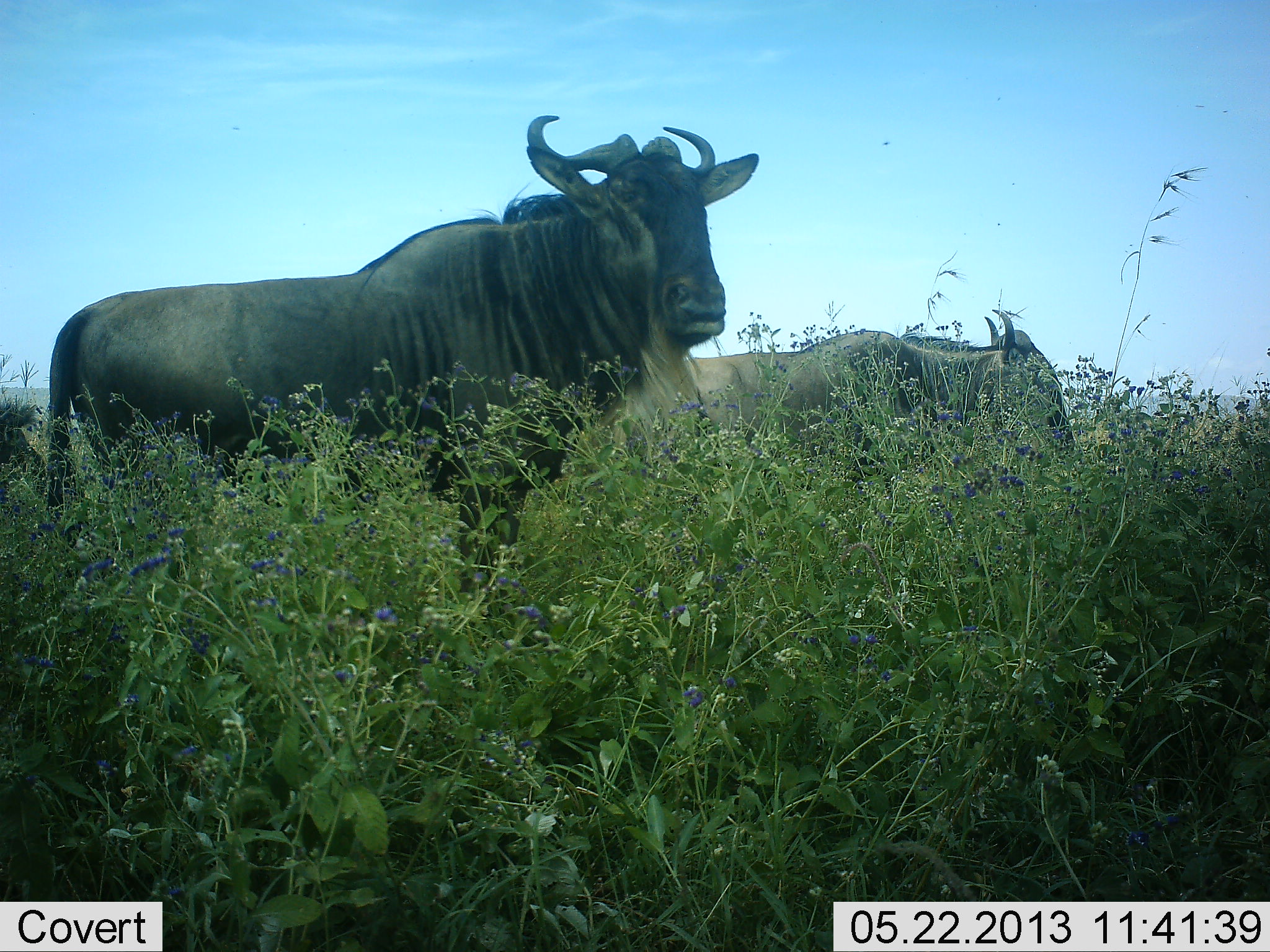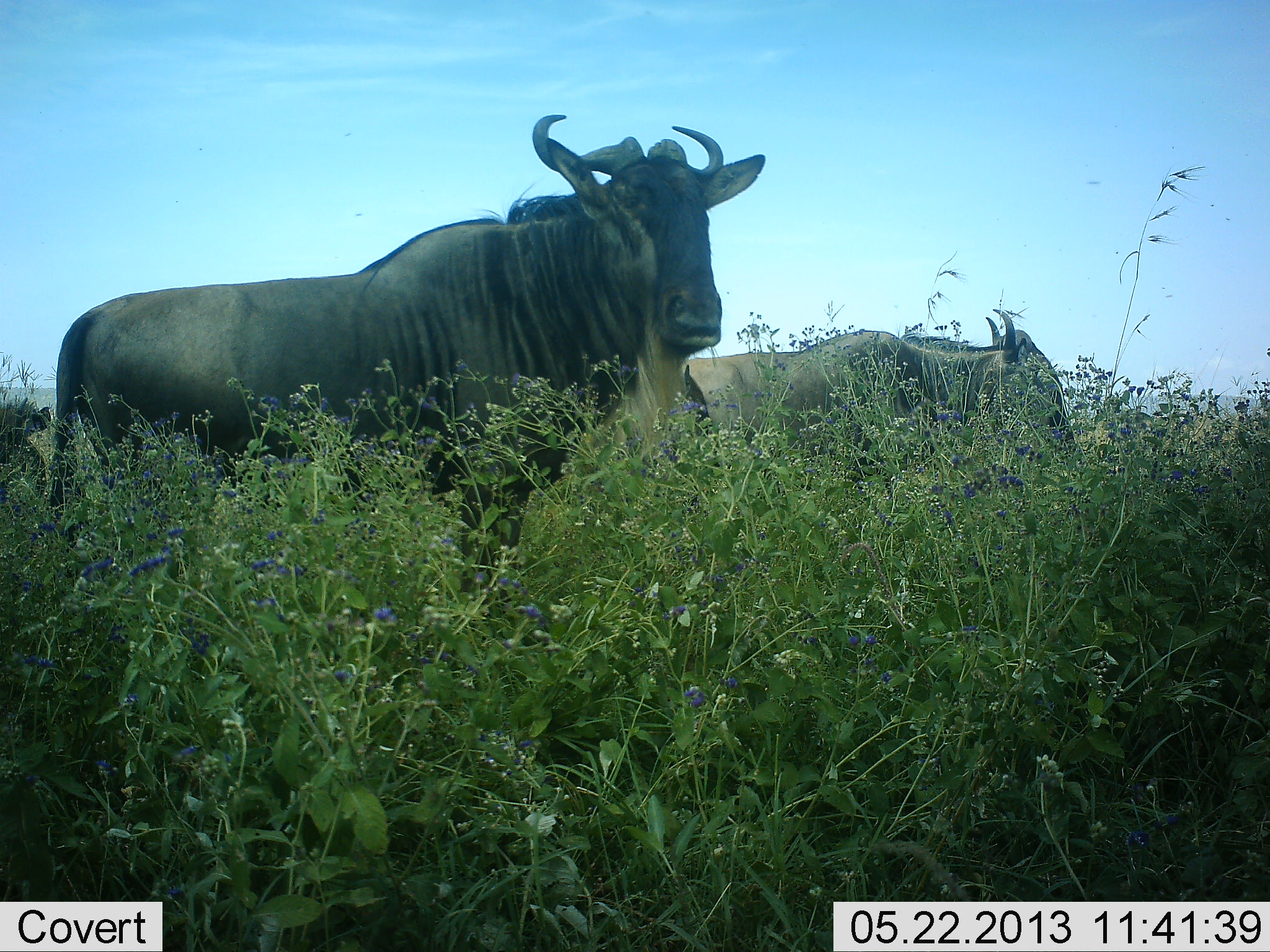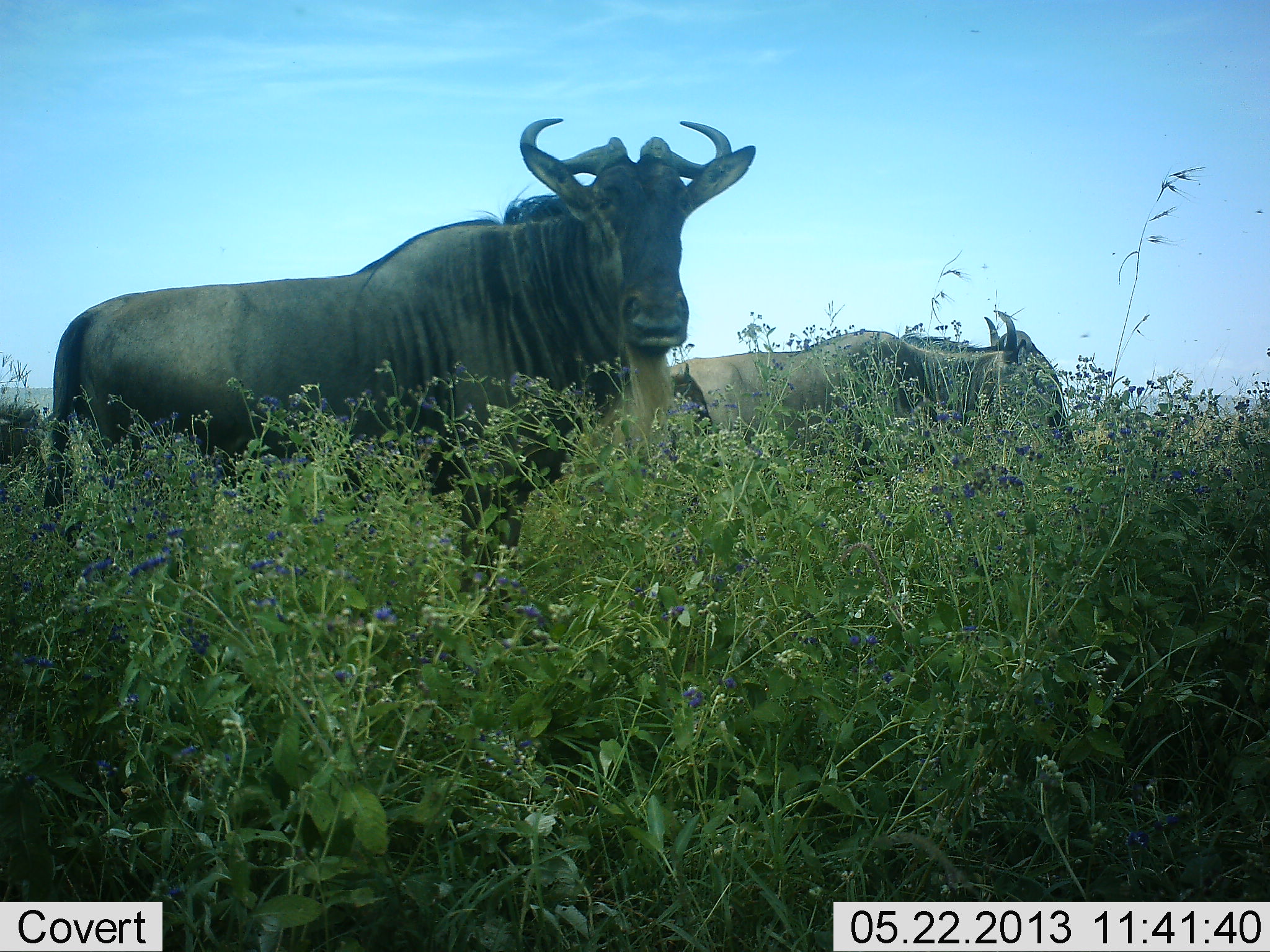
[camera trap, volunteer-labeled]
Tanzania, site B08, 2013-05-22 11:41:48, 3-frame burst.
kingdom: Animalia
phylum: Chordata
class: Mammalia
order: Artiodactyla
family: Bovidae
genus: Connochaetes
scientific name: Connochaetes taurinus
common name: blue wildebeest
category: wildebeest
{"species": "wildebeest (blue wildebeest) (Connochaetes taurinus)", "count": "3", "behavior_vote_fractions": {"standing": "100%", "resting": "20%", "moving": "0%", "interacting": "0%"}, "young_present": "0%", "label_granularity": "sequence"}